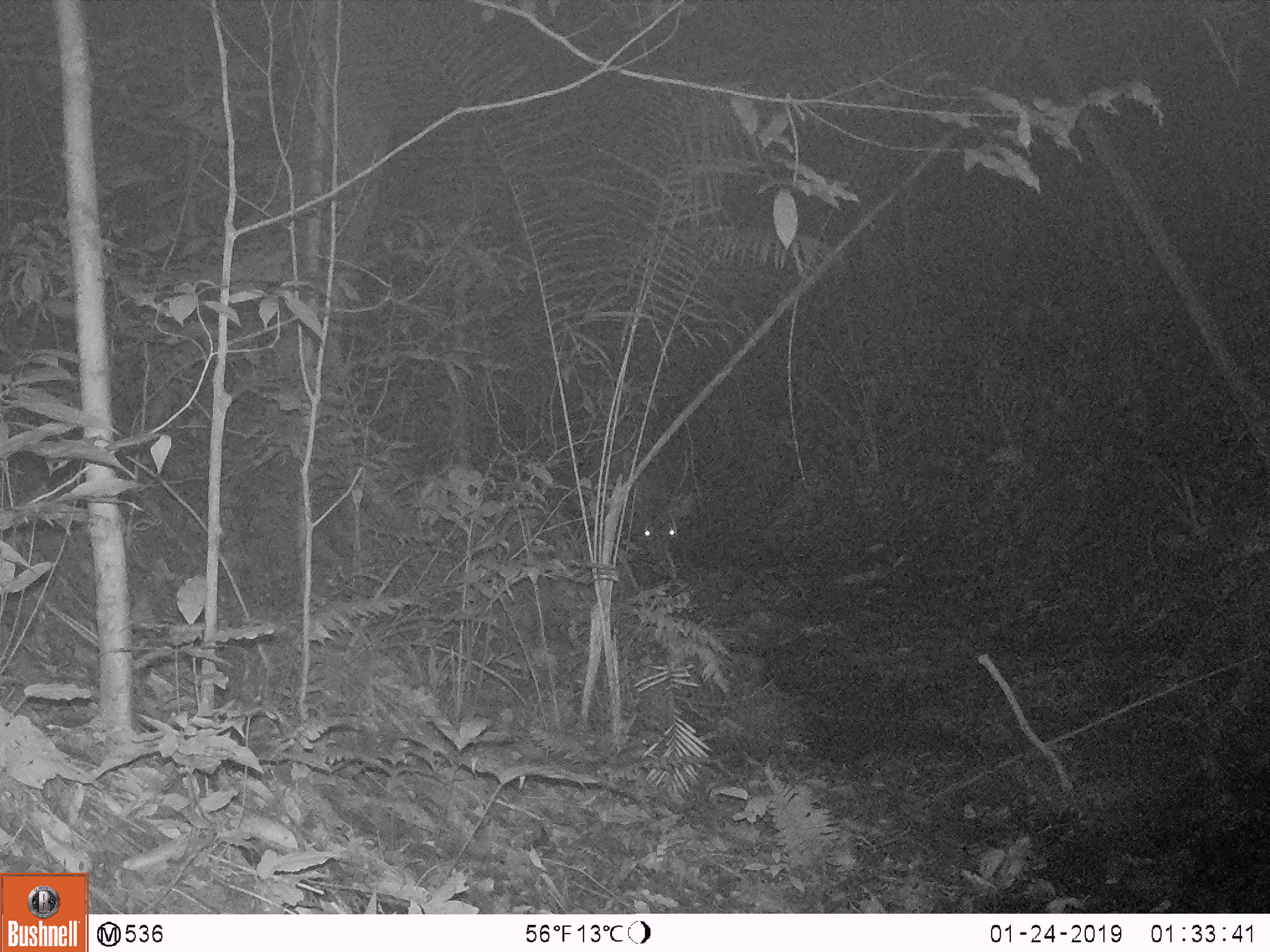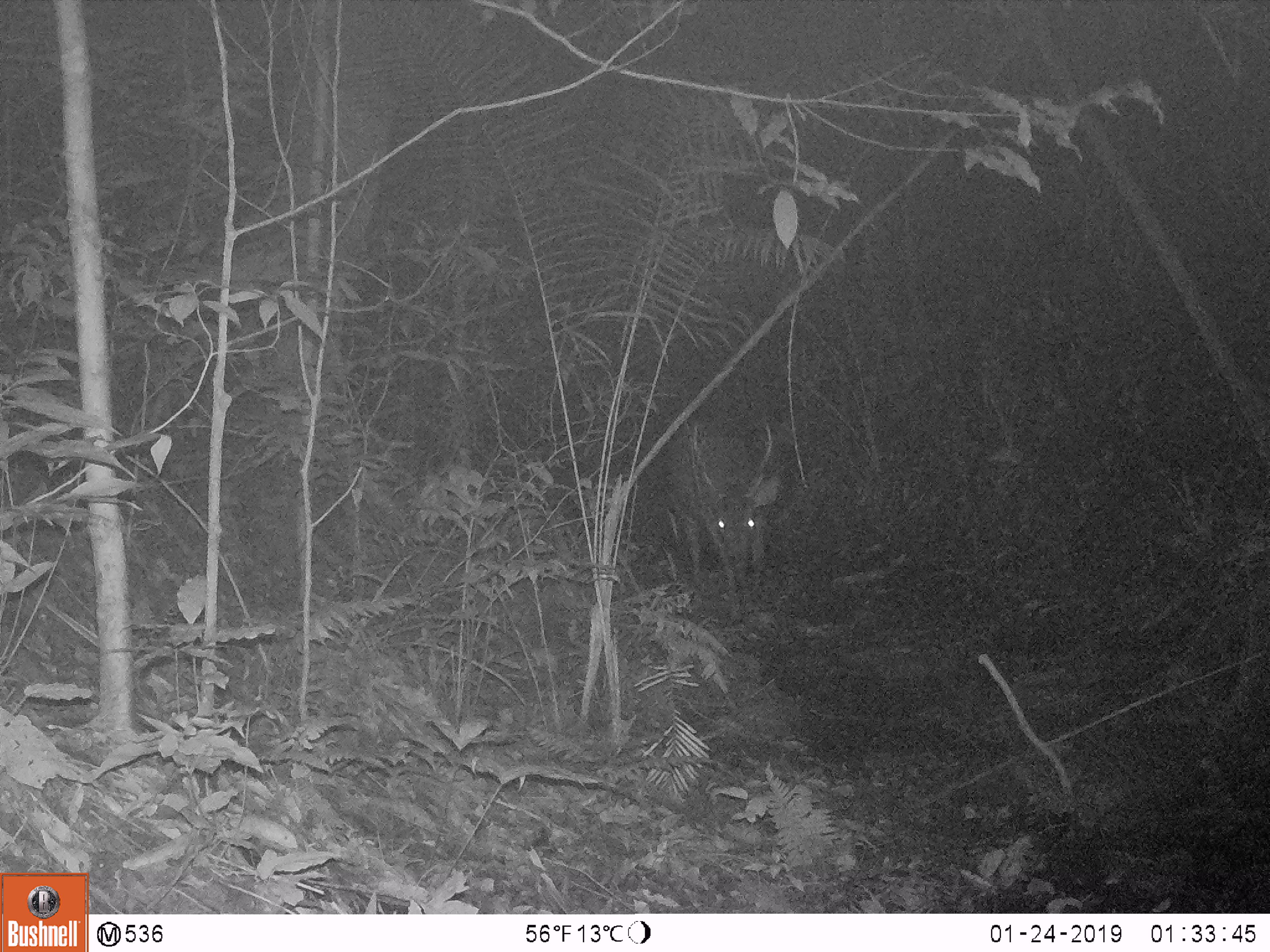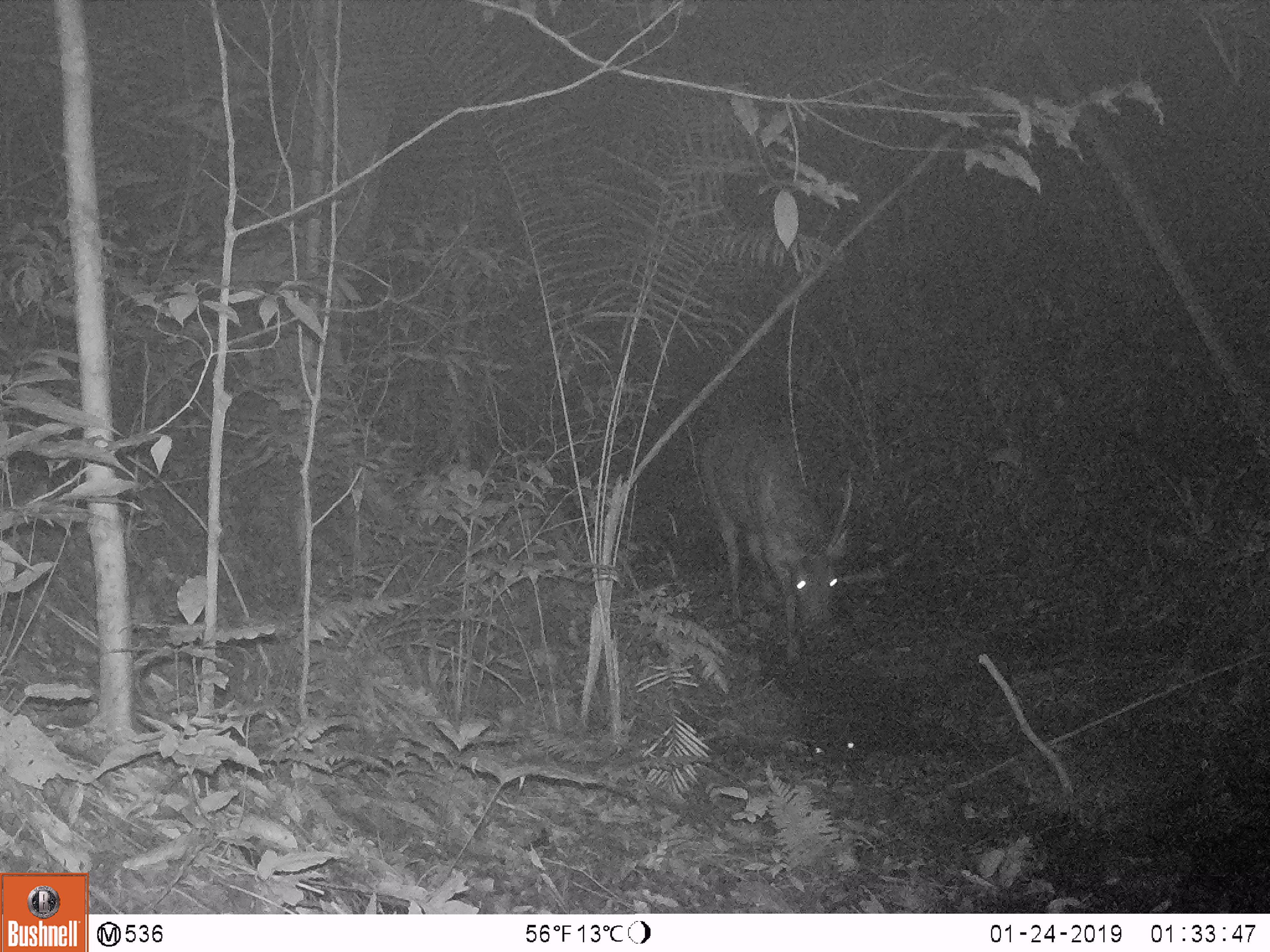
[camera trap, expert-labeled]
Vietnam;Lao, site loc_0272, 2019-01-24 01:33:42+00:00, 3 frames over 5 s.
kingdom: Animalia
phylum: Chordata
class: Mammalia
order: Artiodactyla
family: Cervidae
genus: Rusa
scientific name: Rusa unicolor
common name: sambar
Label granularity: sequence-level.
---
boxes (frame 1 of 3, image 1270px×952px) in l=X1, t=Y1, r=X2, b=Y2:
sambar: l=571, t=429, r=692, b=590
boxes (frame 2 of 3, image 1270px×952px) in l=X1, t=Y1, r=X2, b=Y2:
sambar: l=659, t=421, r=775, b=622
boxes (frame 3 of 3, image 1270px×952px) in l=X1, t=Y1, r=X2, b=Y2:
sambar: l=697, t=419, r=853, b=665